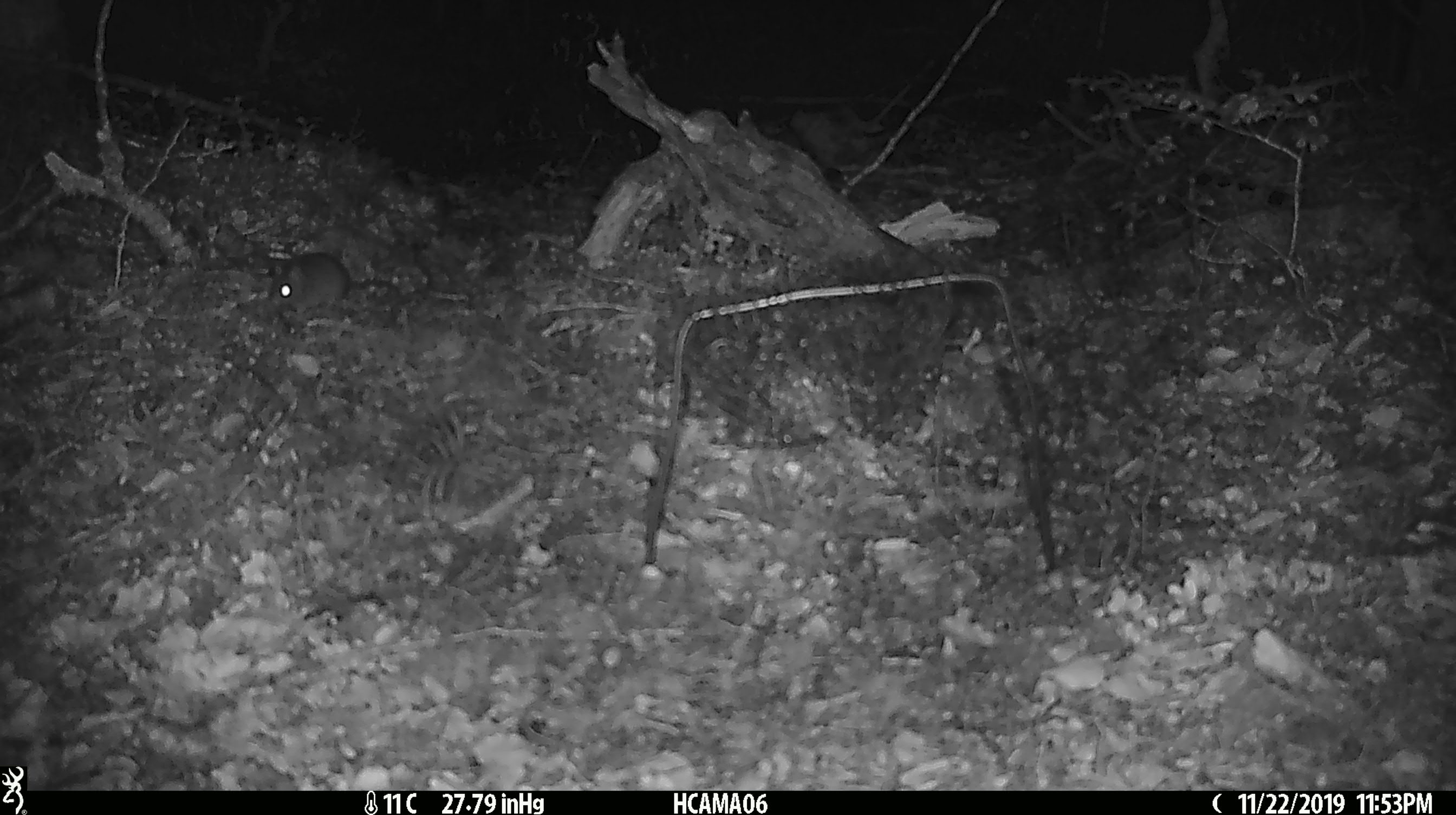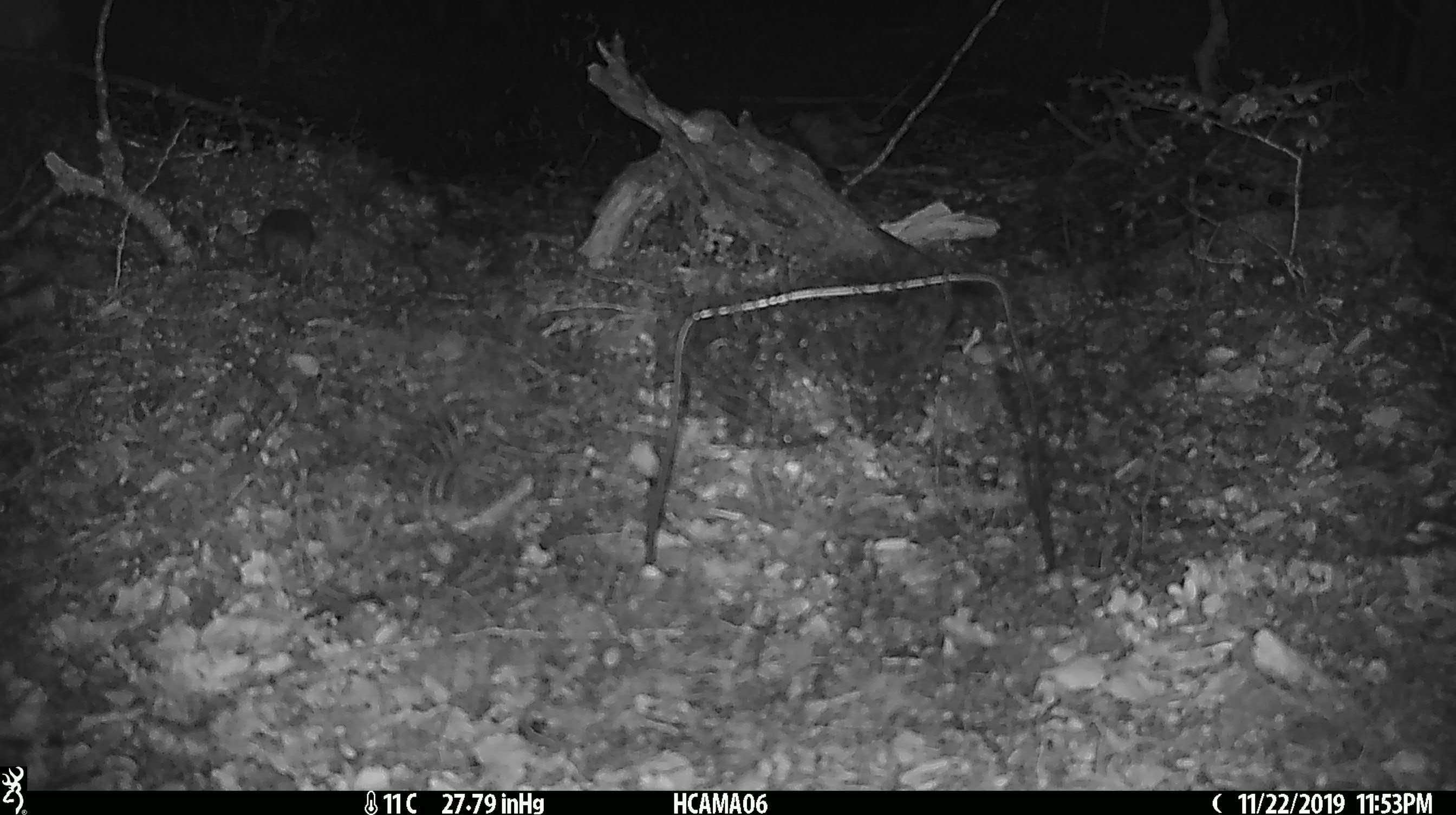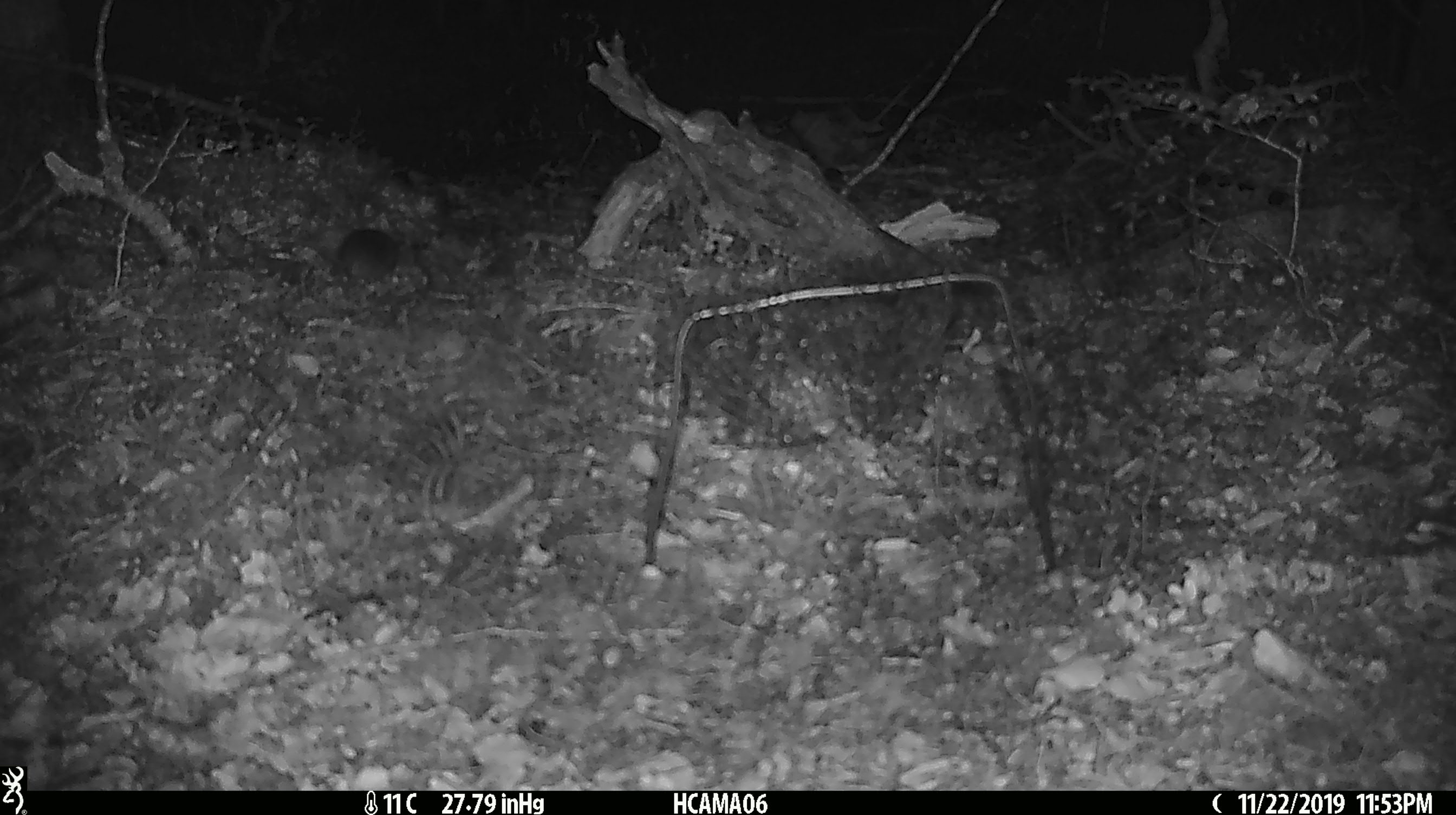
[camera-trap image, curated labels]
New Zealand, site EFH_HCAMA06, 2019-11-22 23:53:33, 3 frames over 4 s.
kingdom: Animalia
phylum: Chordata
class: Mammalia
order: Rodentia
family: Muridae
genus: Mus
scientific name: Mus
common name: mouse